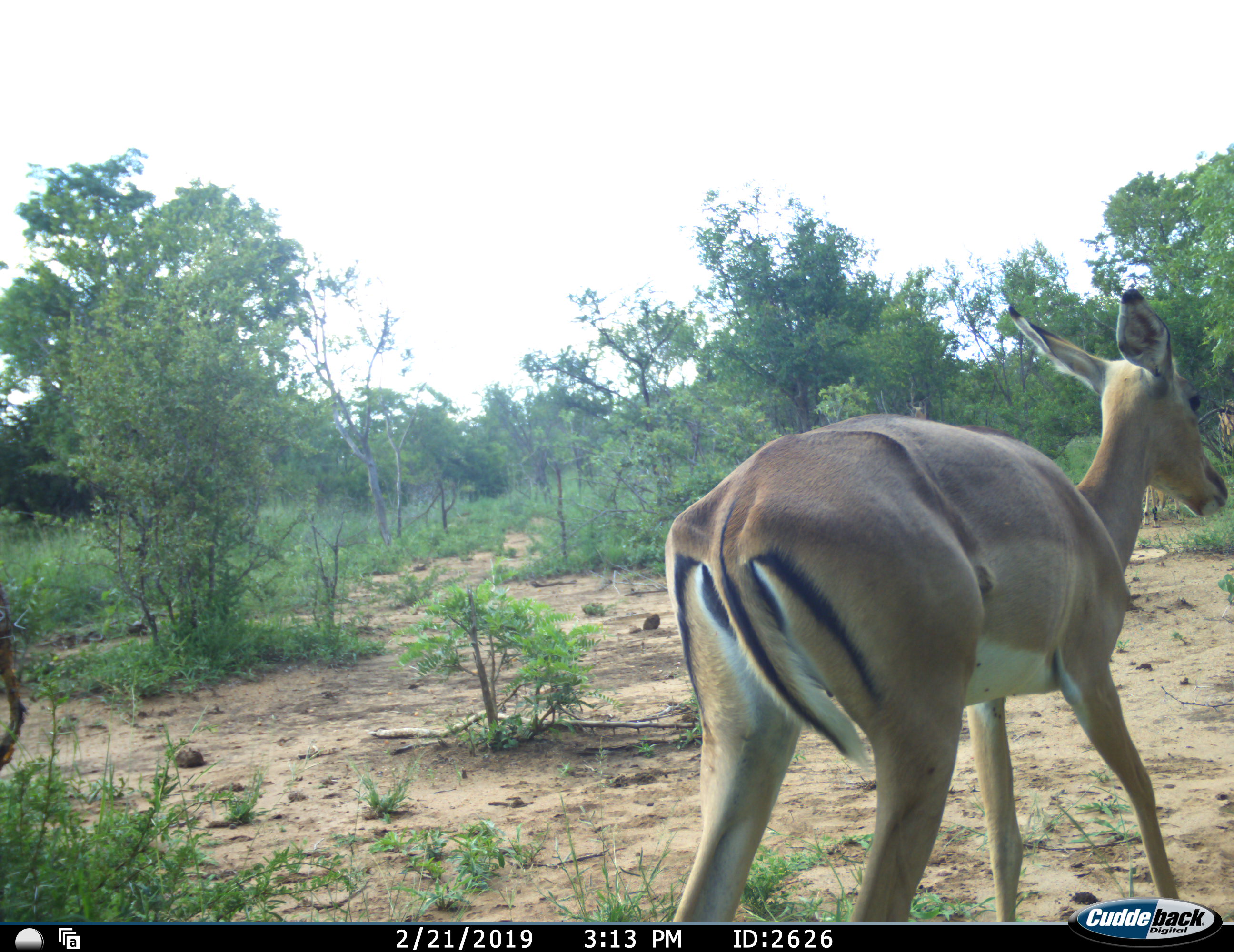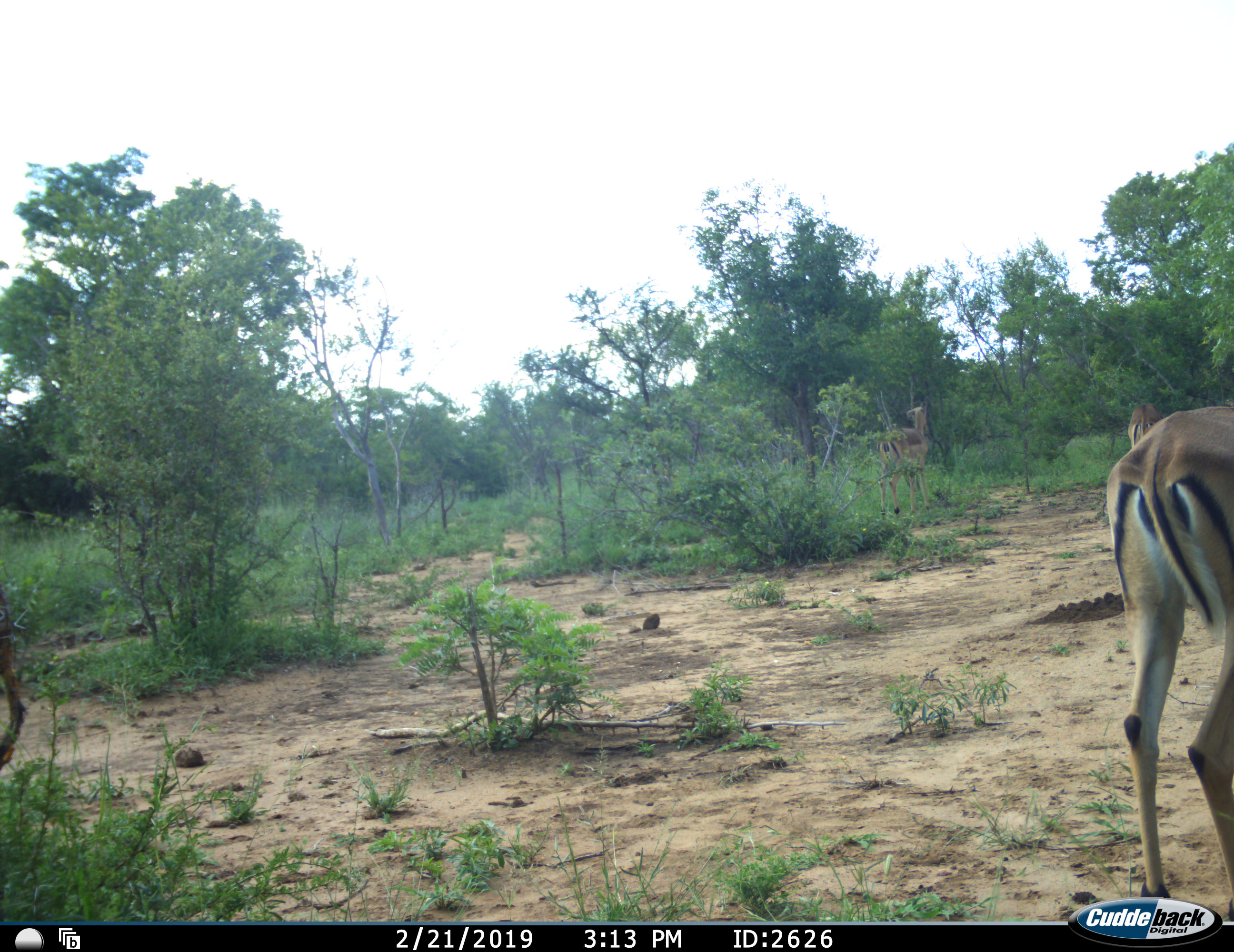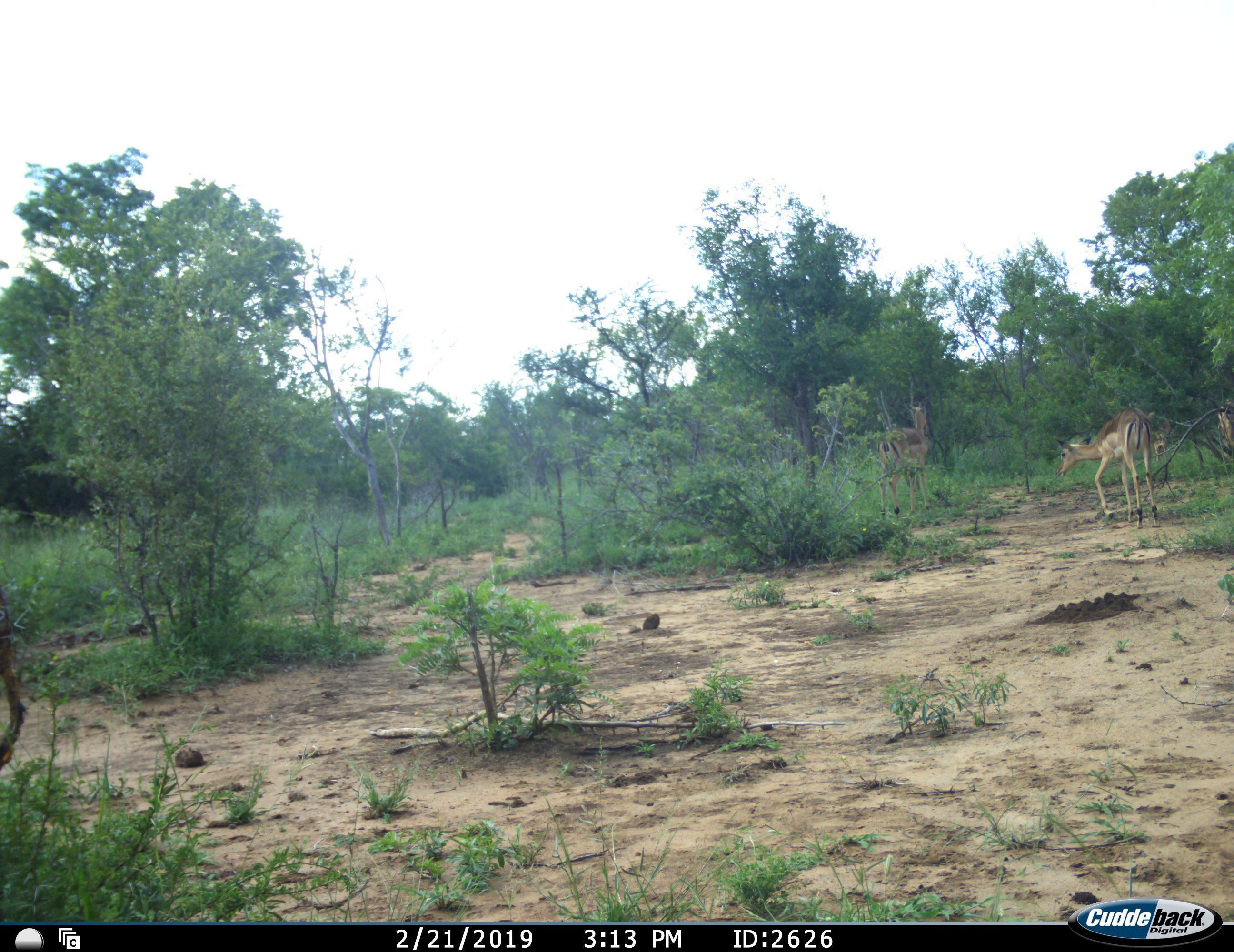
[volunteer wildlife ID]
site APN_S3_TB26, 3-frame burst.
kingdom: Animalia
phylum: Chordata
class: Mammalia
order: Artiodactyla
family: Bovidae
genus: Aepyceros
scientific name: Aepyceros melampus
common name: impala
Impala (Aepyceros melampus), count 3. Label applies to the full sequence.